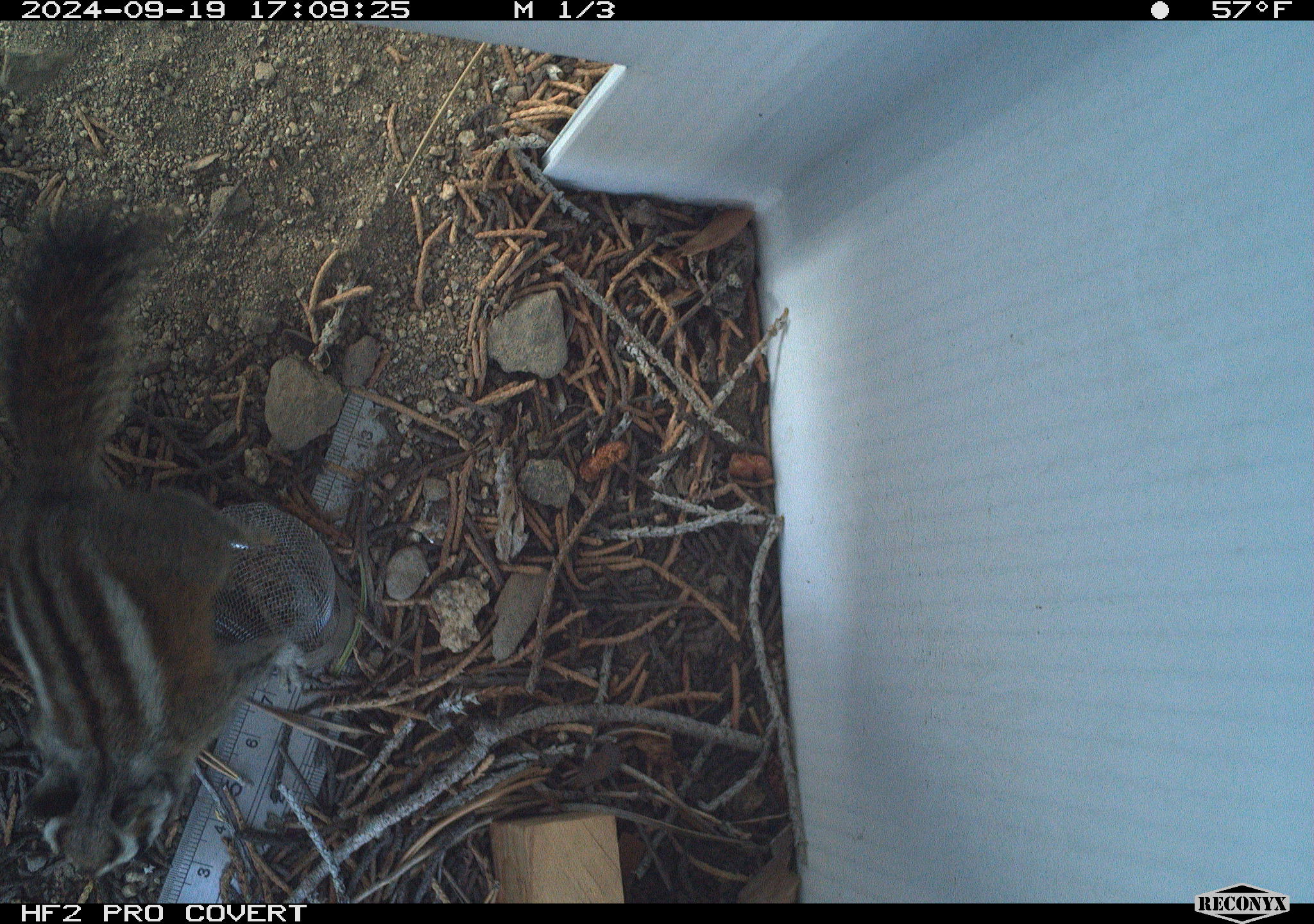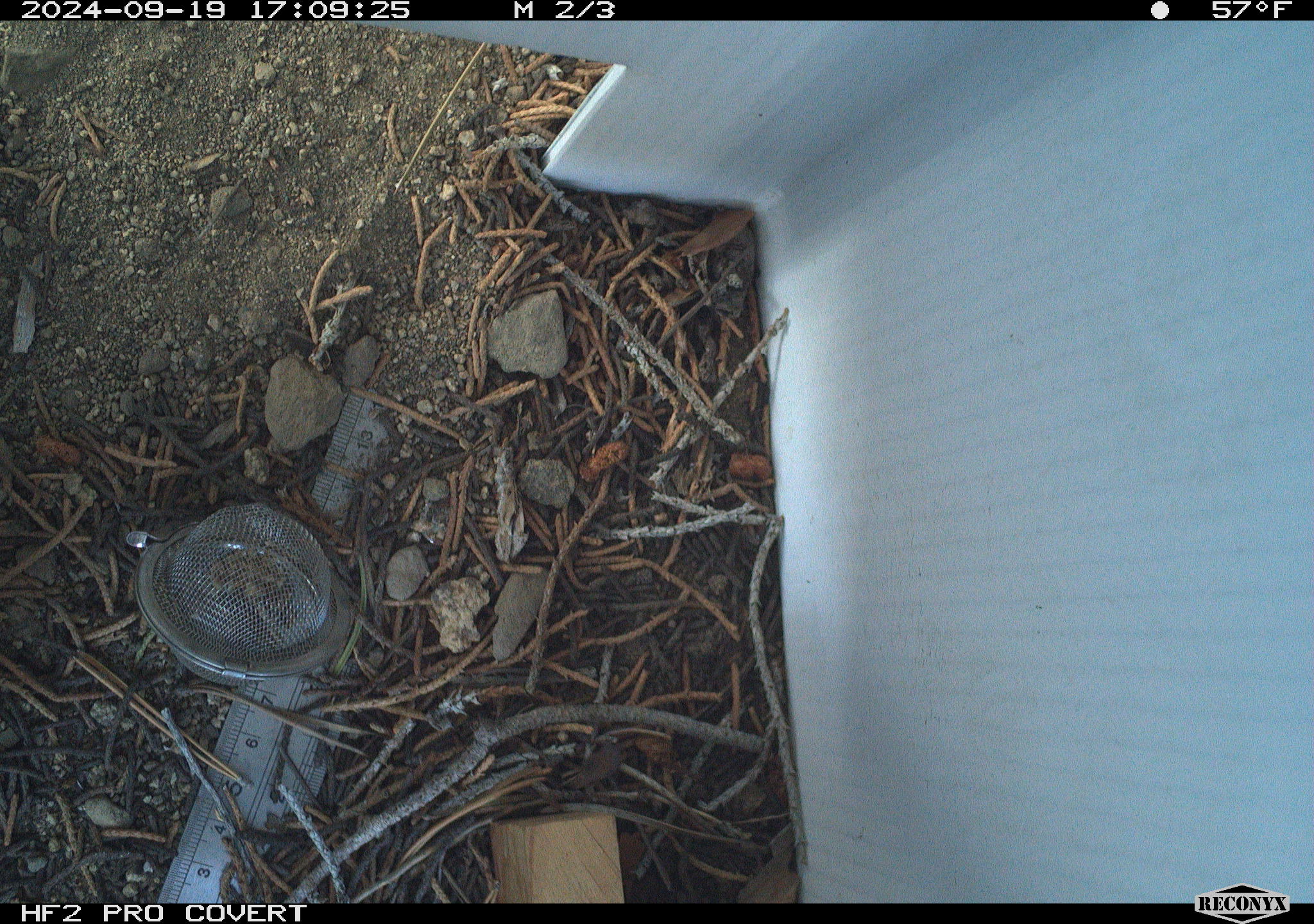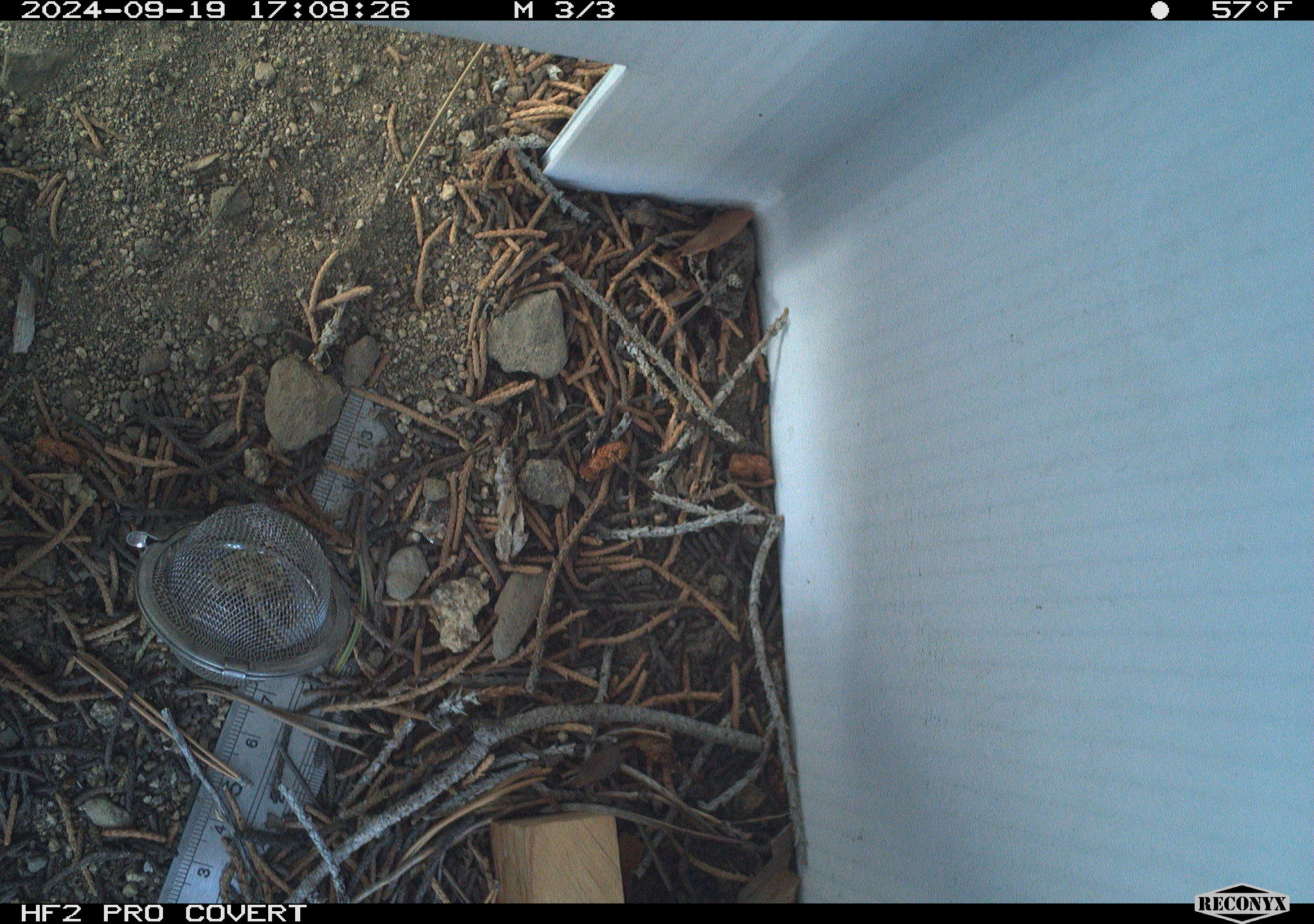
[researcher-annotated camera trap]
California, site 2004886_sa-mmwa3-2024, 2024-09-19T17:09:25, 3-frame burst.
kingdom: Animalia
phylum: Chordata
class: Mammalia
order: Rodentia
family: Sciuridae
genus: Neotamias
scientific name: Neotamias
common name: western chipmunks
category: neotamias species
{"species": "neotamias species (western chipmunks) (Neotamias)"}